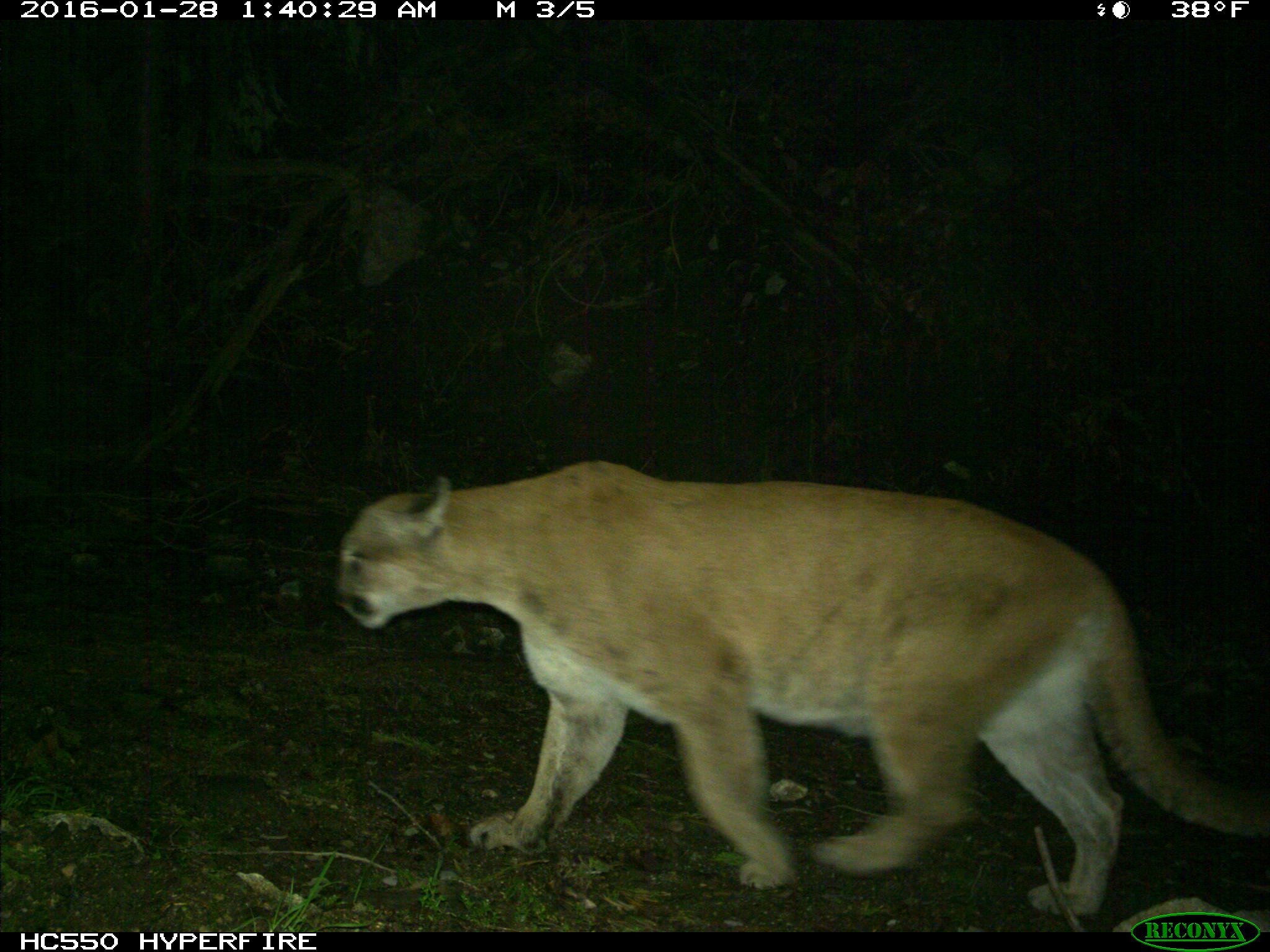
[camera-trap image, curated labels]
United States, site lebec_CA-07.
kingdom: Animalia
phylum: Chordata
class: Mammalia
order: Carnivora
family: Felidae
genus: Puma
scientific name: Puma concolor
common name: mountain lion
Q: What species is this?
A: Puma concolor (mountain lion).